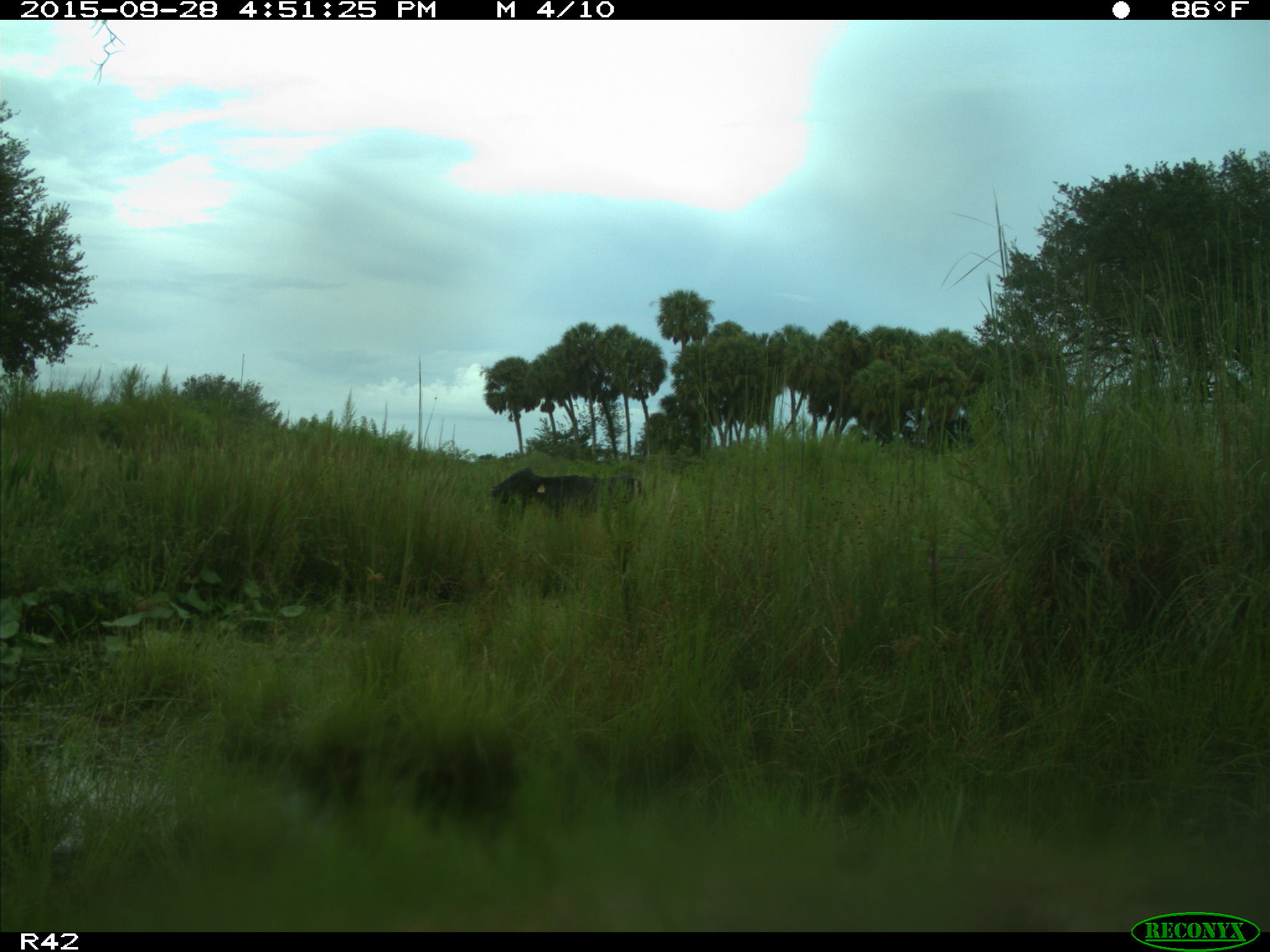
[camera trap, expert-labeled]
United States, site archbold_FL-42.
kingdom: Animalia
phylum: Chordata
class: Mammalia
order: Artiodactyla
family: Bovidae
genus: Bos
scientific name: Bos taurus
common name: domestic cow